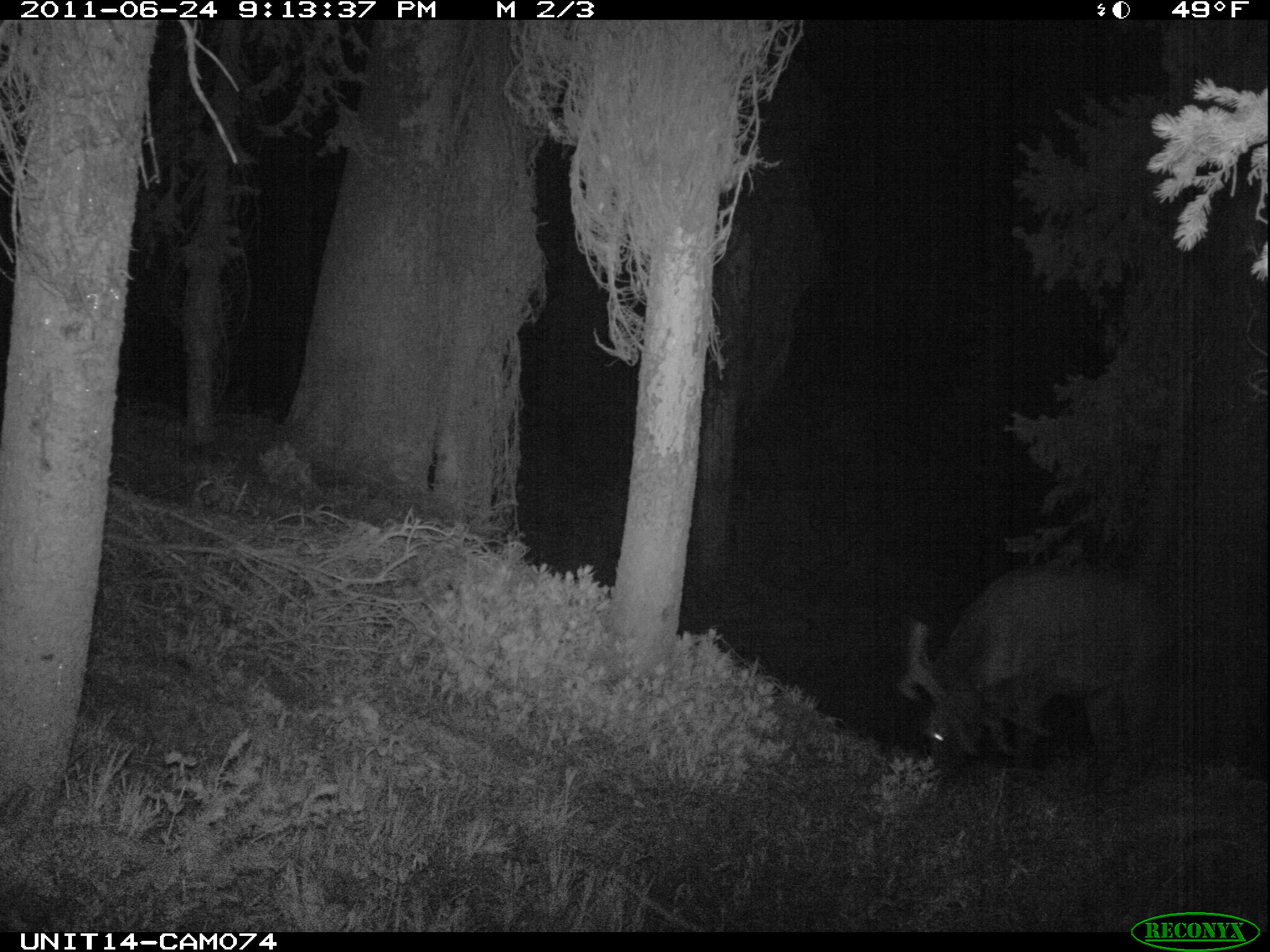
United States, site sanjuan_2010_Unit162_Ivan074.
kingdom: Animalia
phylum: Chordata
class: Mammalia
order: Artiodactyla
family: Cervidae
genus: Cervus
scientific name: Cervus elaphus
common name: red deer